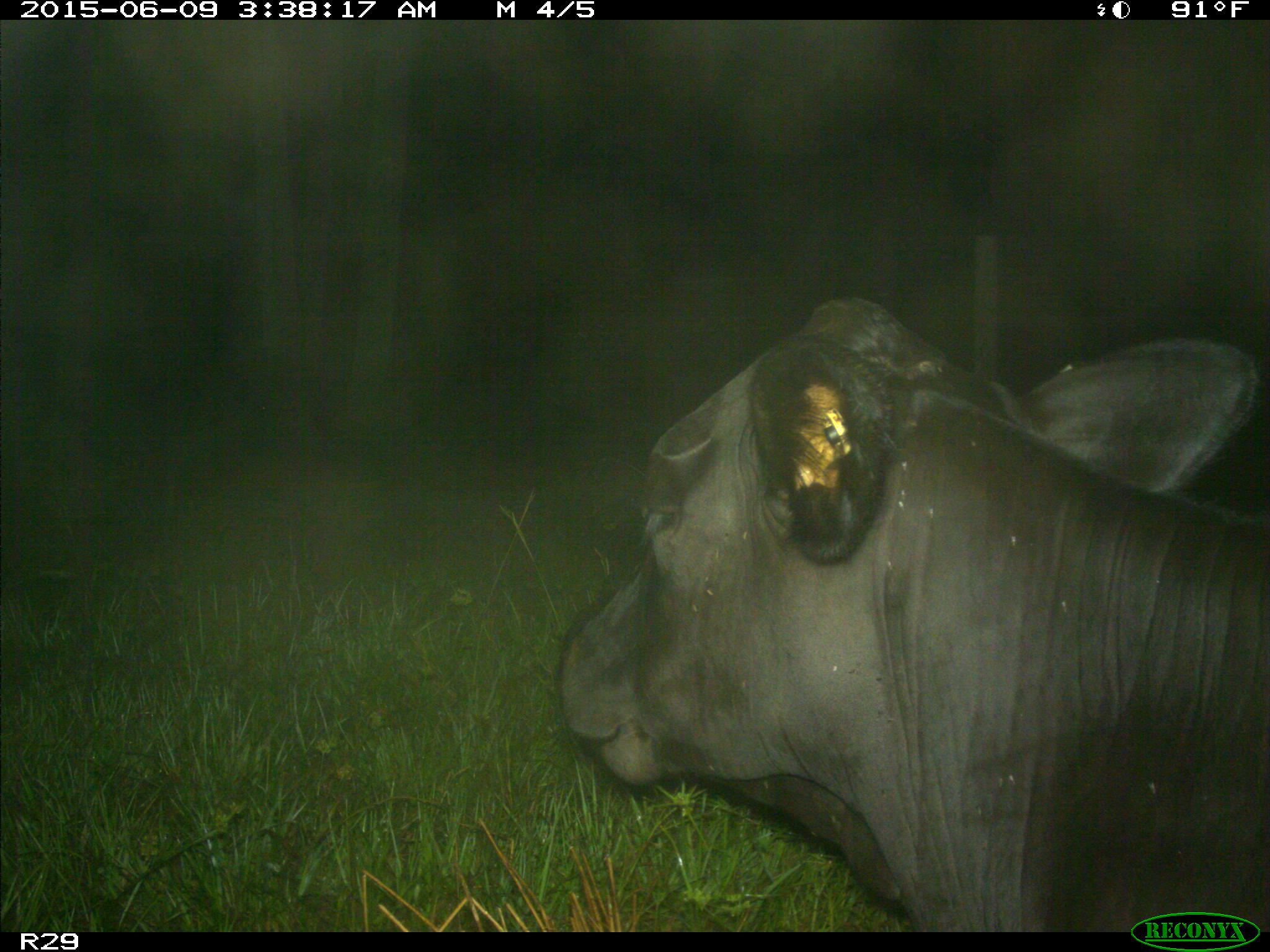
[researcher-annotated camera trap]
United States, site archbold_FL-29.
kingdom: Animalia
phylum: Chordata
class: Mammalia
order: Artiodactyla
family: Bovidae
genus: Bos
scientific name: Bos taurus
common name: domestic cow